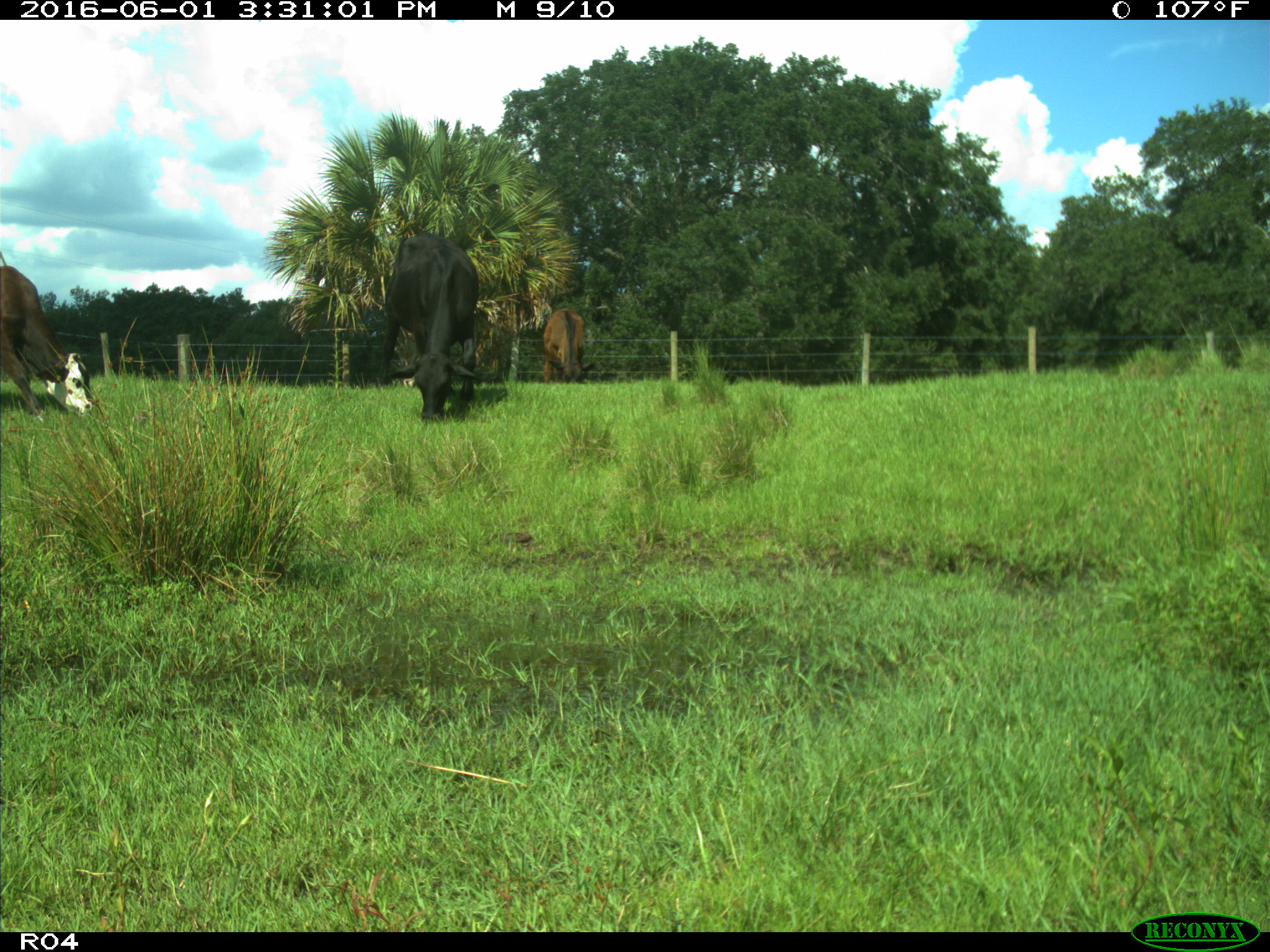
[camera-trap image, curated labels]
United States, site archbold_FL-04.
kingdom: Animalia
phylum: Chordata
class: Mammalia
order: Artiodactyla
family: Bovidae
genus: Bos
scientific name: Bos taurus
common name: domestic cow